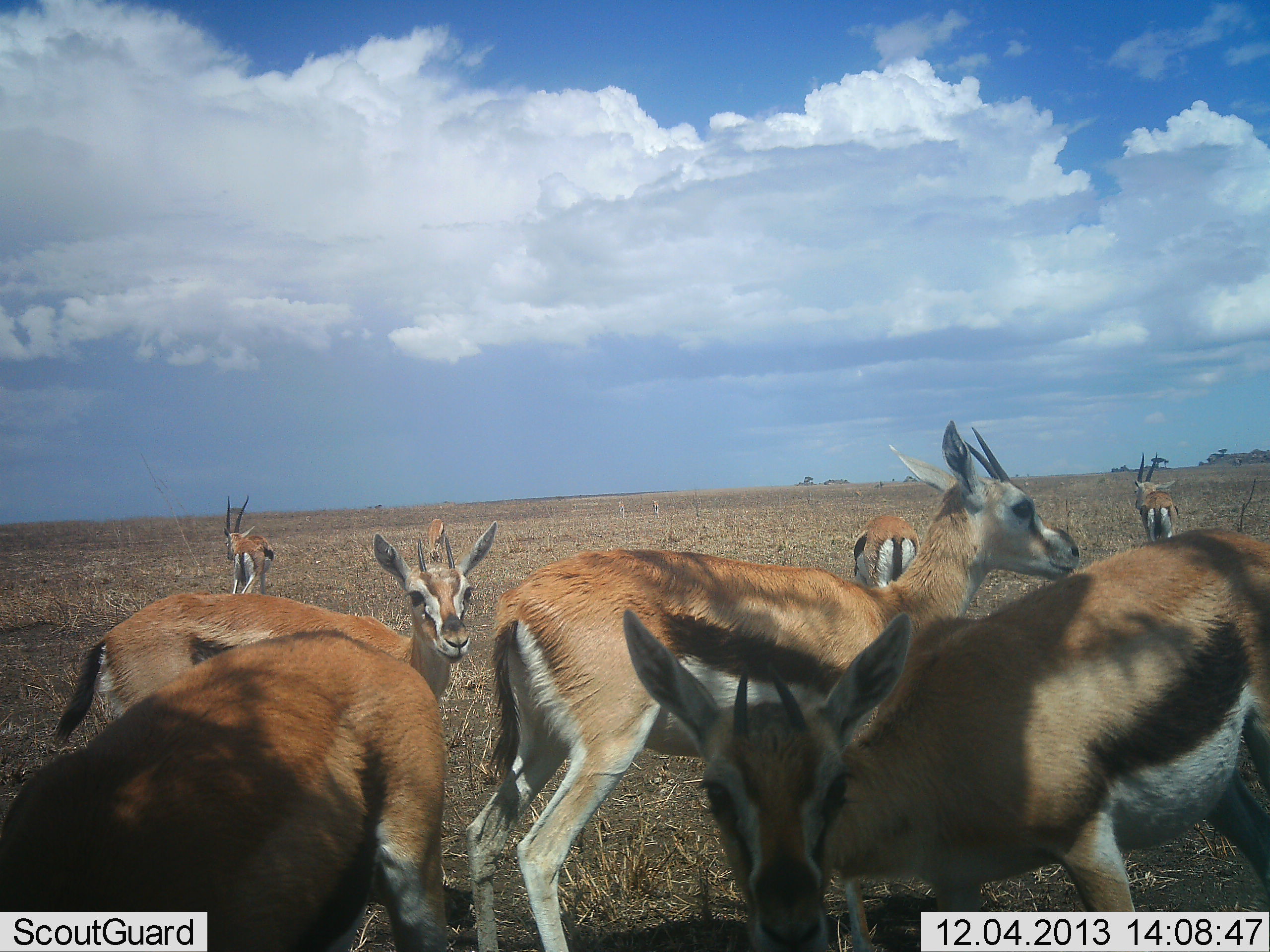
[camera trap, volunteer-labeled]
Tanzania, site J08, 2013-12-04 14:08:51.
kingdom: Animalia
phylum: Chordata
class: Mammalia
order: Artiodactyla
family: Bovidae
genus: Eudorcas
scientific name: Eudorcas thomsonii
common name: thomson's gazelle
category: gazellethomsons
Gazellethomsons (thomson's gazelle) (Eudorcas thomsonii), count 7. Behavior (volunteer vote fractions): standing 90%, resting 10%, moving 10%, interacting 20%. Young present (vote fraction): 0%. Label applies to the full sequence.